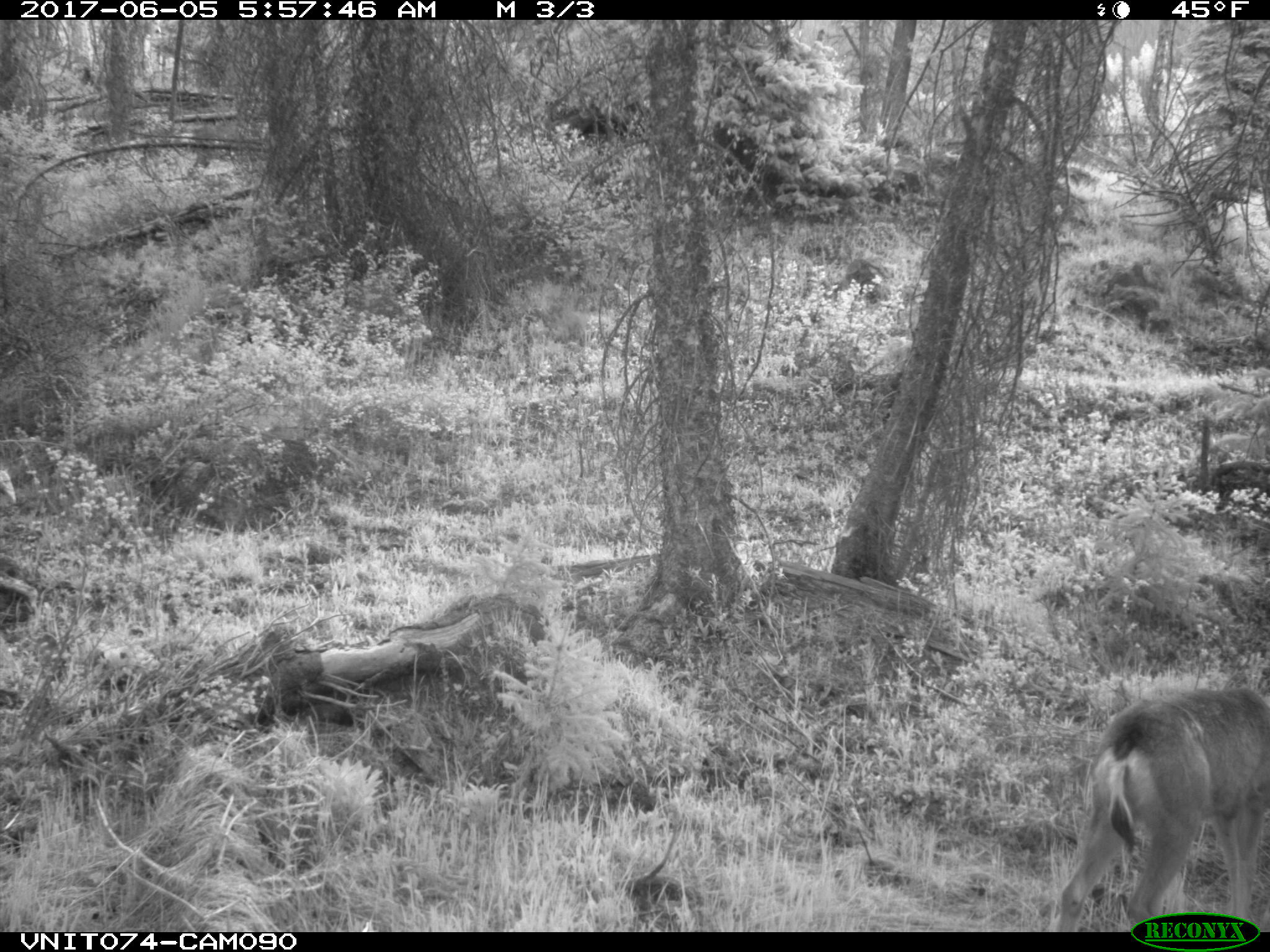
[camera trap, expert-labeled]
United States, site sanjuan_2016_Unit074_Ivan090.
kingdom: Animalia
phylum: Chordata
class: Mammalia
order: Artiodactyla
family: Cervidae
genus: Odocoileus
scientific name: Odocoileus hemionus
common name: mule deer